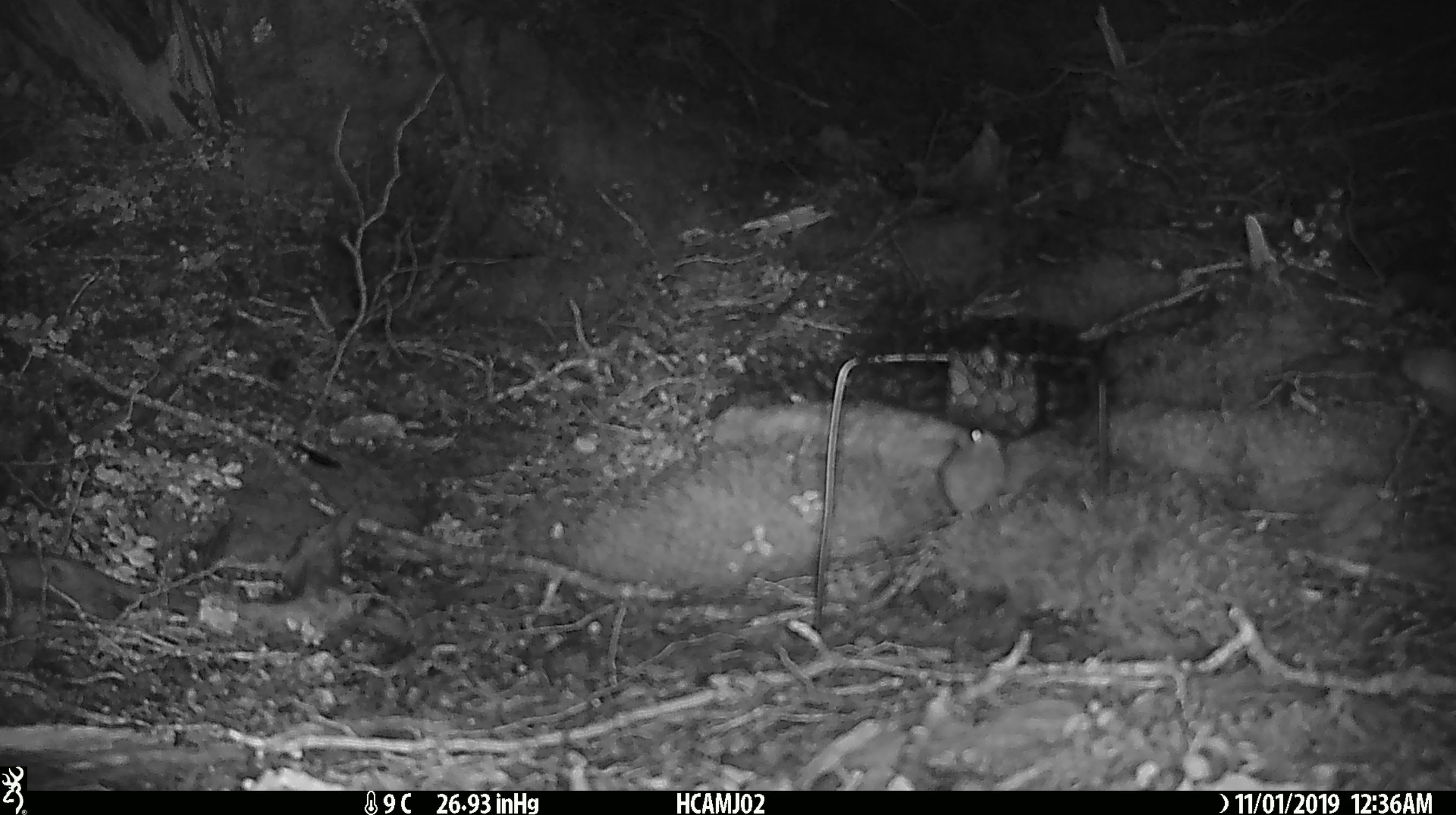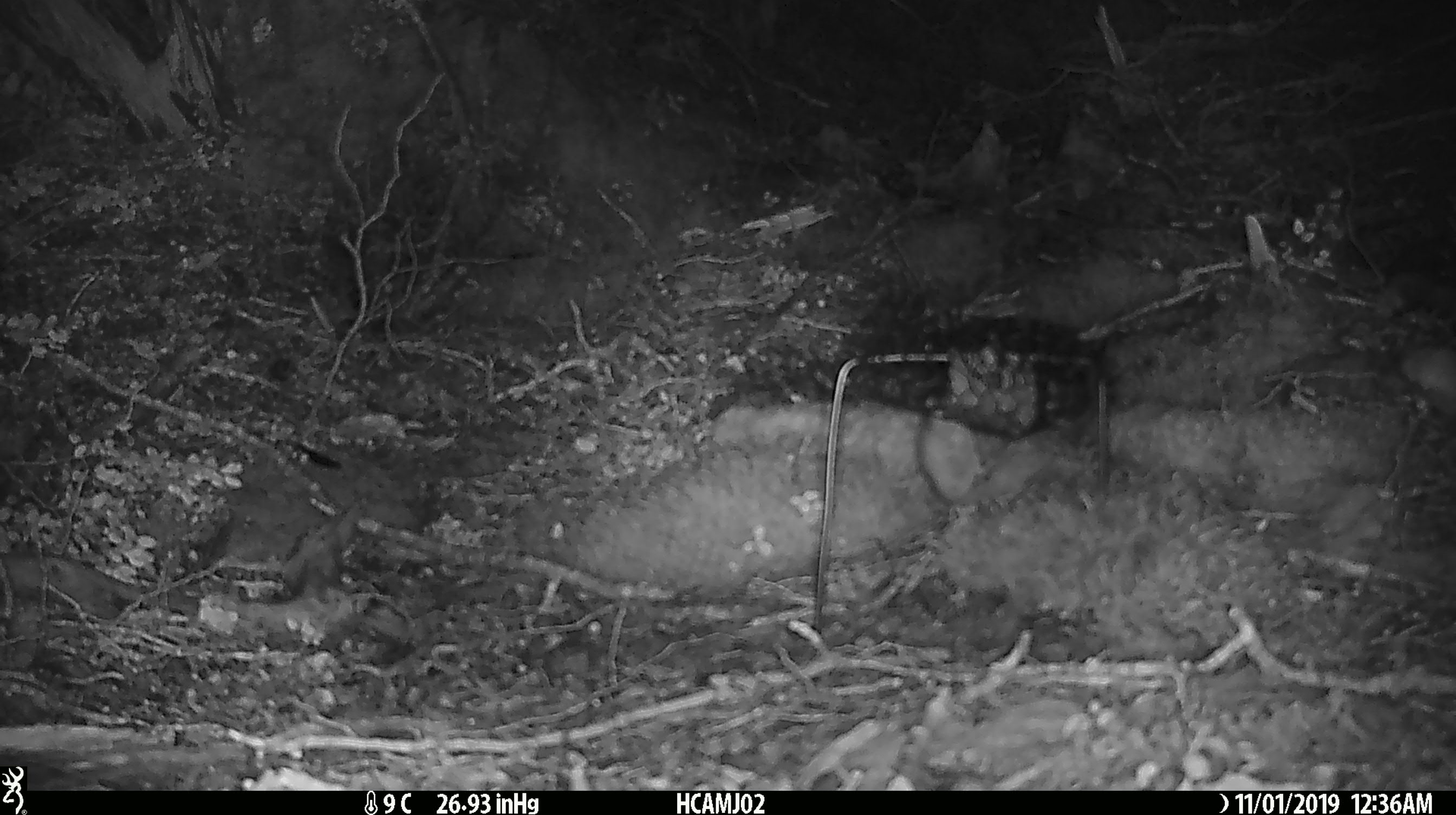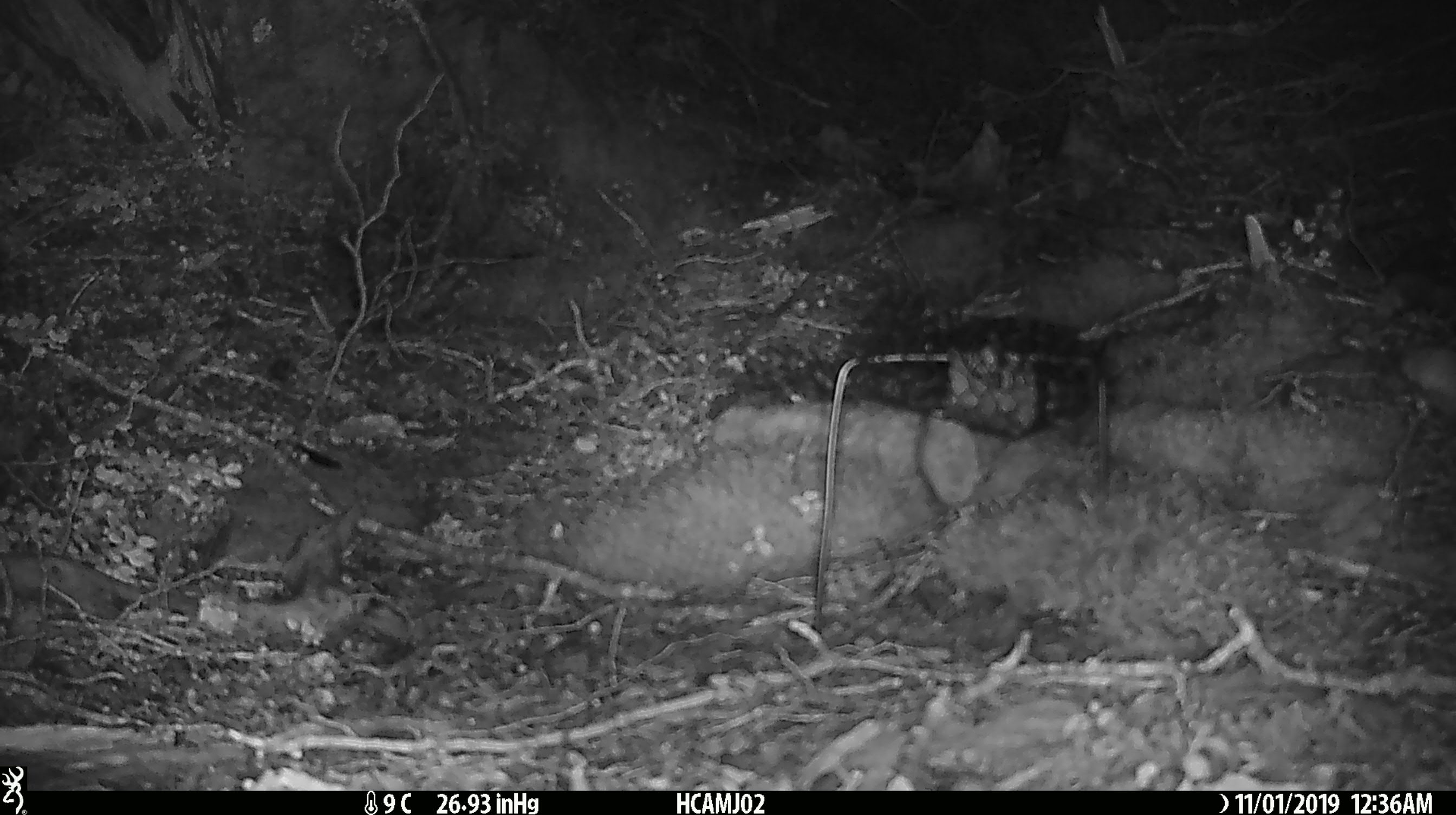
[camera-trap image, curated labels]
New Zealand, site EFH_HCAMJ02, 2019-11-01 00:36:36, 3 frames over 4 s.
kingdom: Animalia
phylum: Chordata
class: Mammalia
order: Rodentia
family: Muridae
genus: Mus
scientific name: Mus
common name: mouse